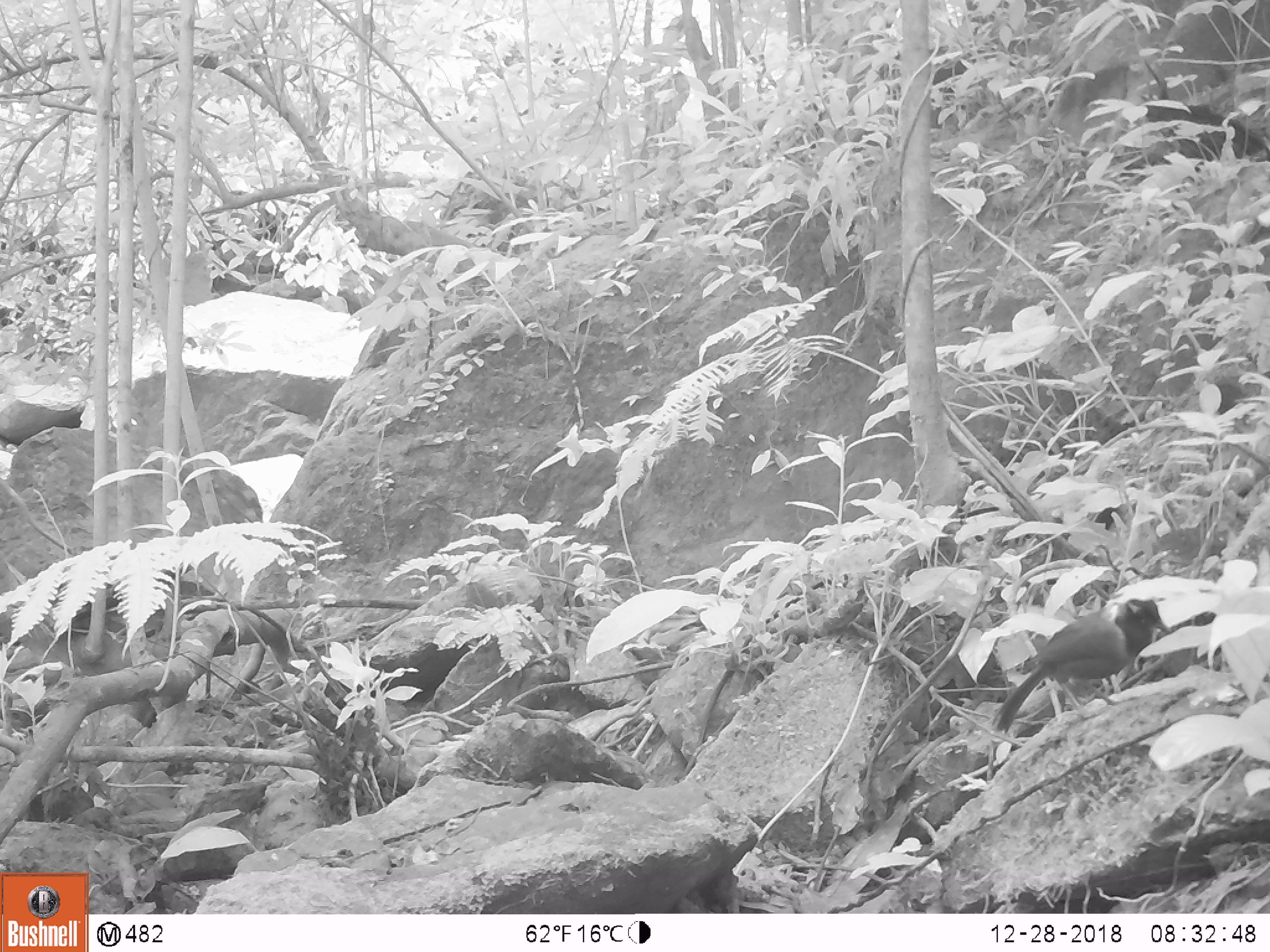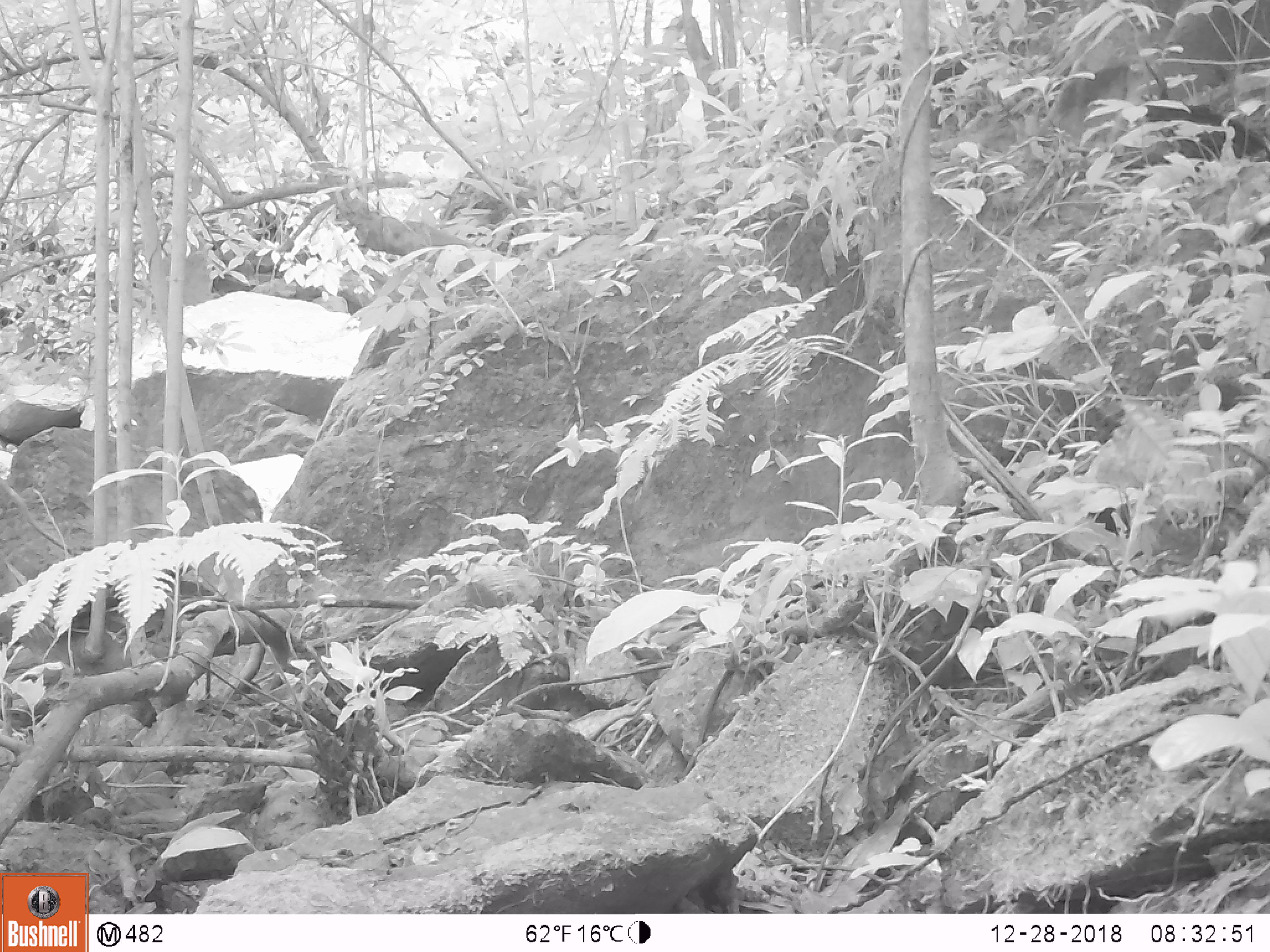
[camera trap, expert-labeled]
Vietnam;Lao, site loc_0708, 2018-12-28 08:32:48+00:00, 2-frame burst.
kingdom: Animalia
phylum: Chordata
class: Aves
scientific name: Aves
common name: bird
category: unidentified bird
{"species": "unidentified bird (bird) (Aves)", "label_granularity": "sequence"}